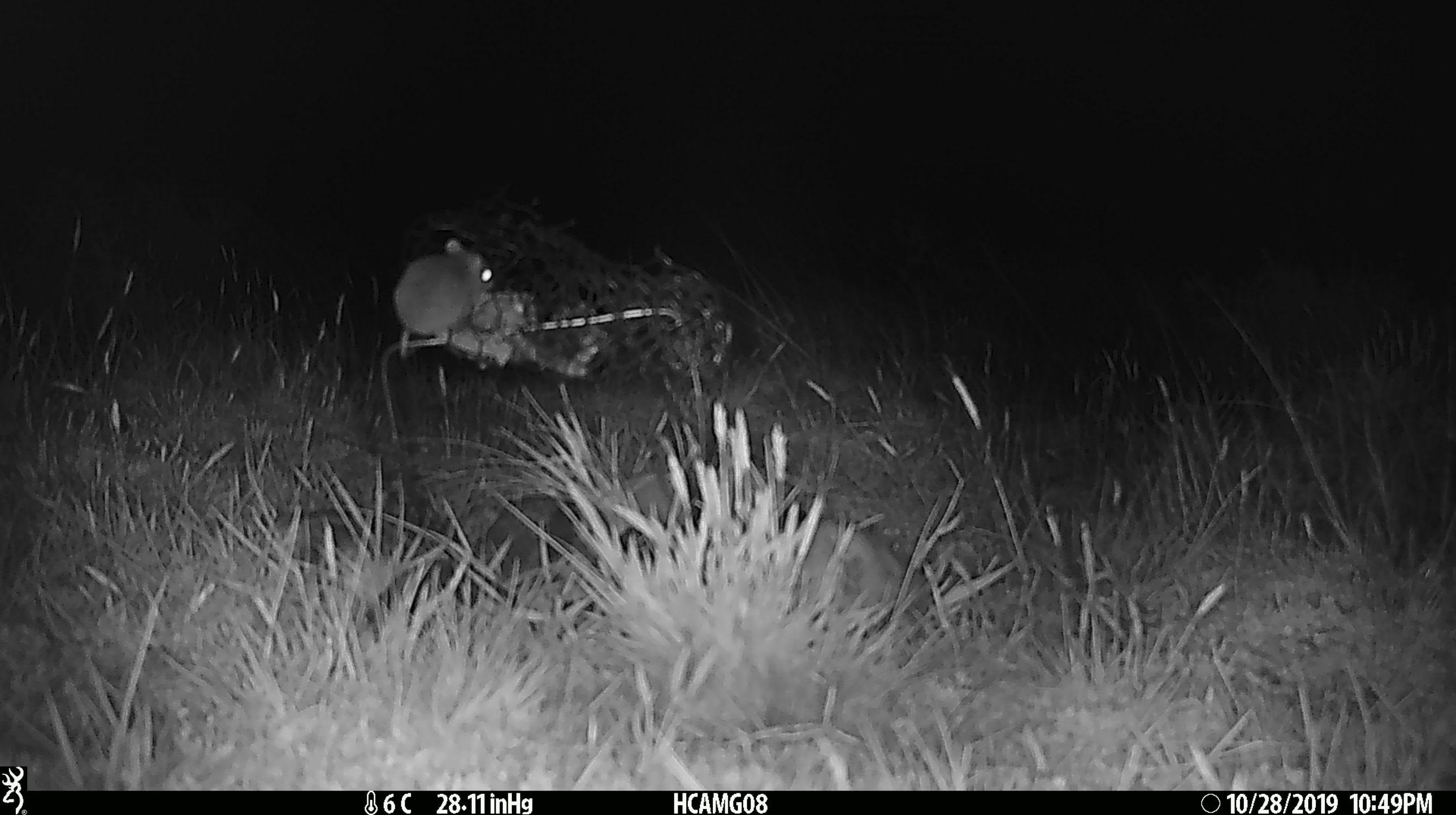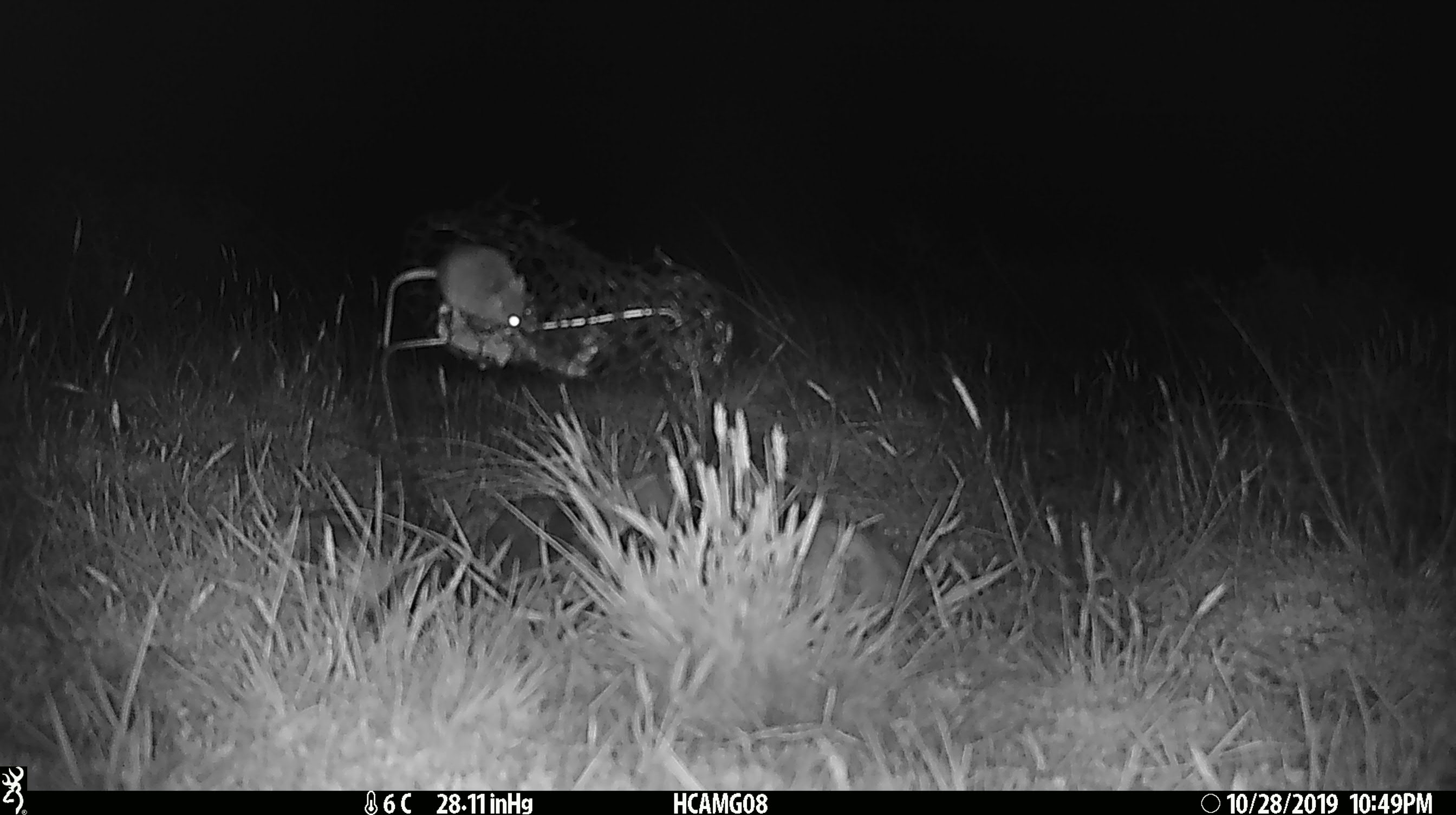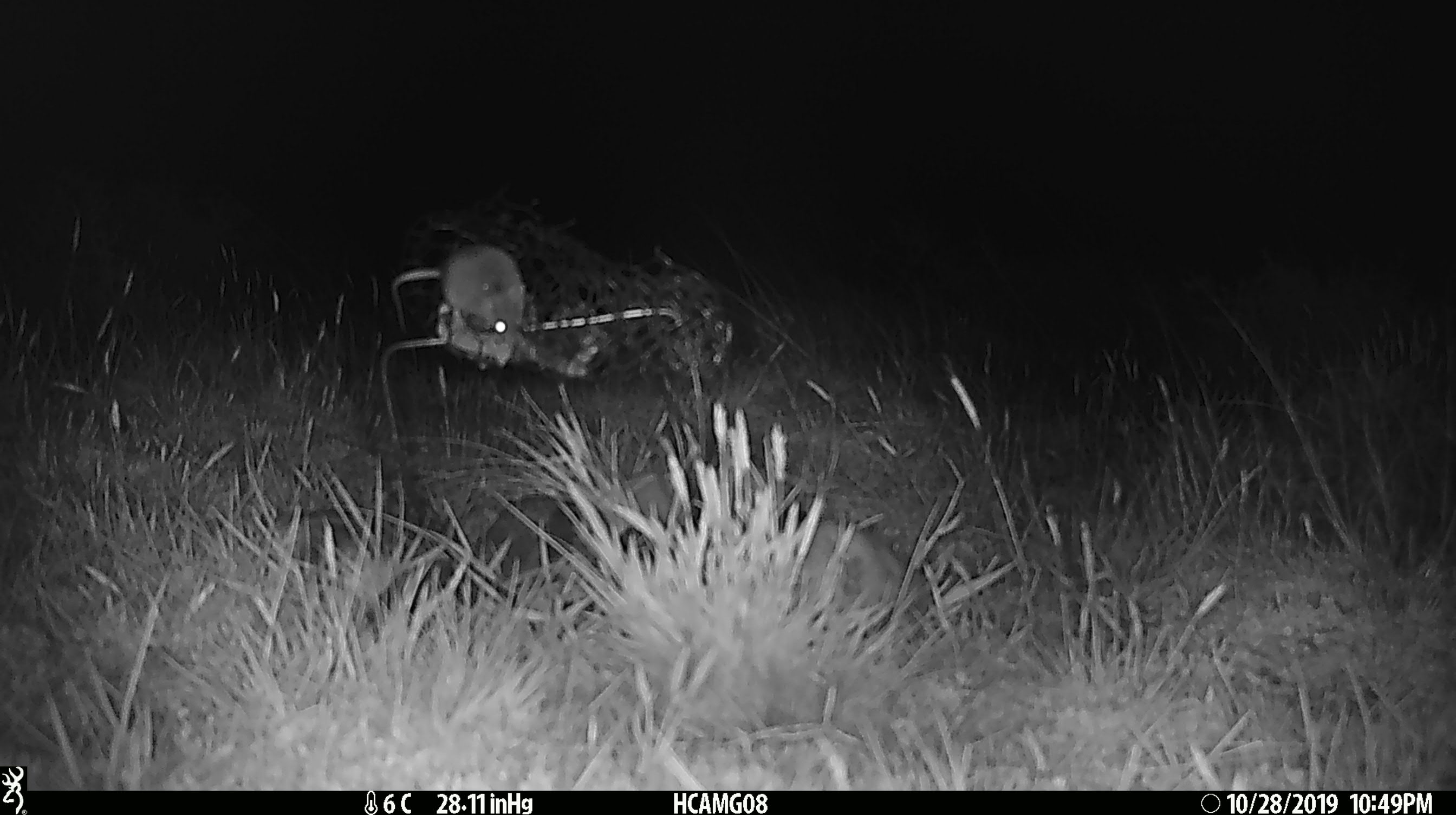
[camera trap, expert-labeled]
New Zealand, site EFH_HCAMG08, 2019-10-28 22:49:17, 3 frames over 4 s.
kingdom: Animalia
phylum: Chordata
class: Mammalia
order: Rodentia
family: Muridae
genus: Mus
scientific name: Mus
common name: mouse